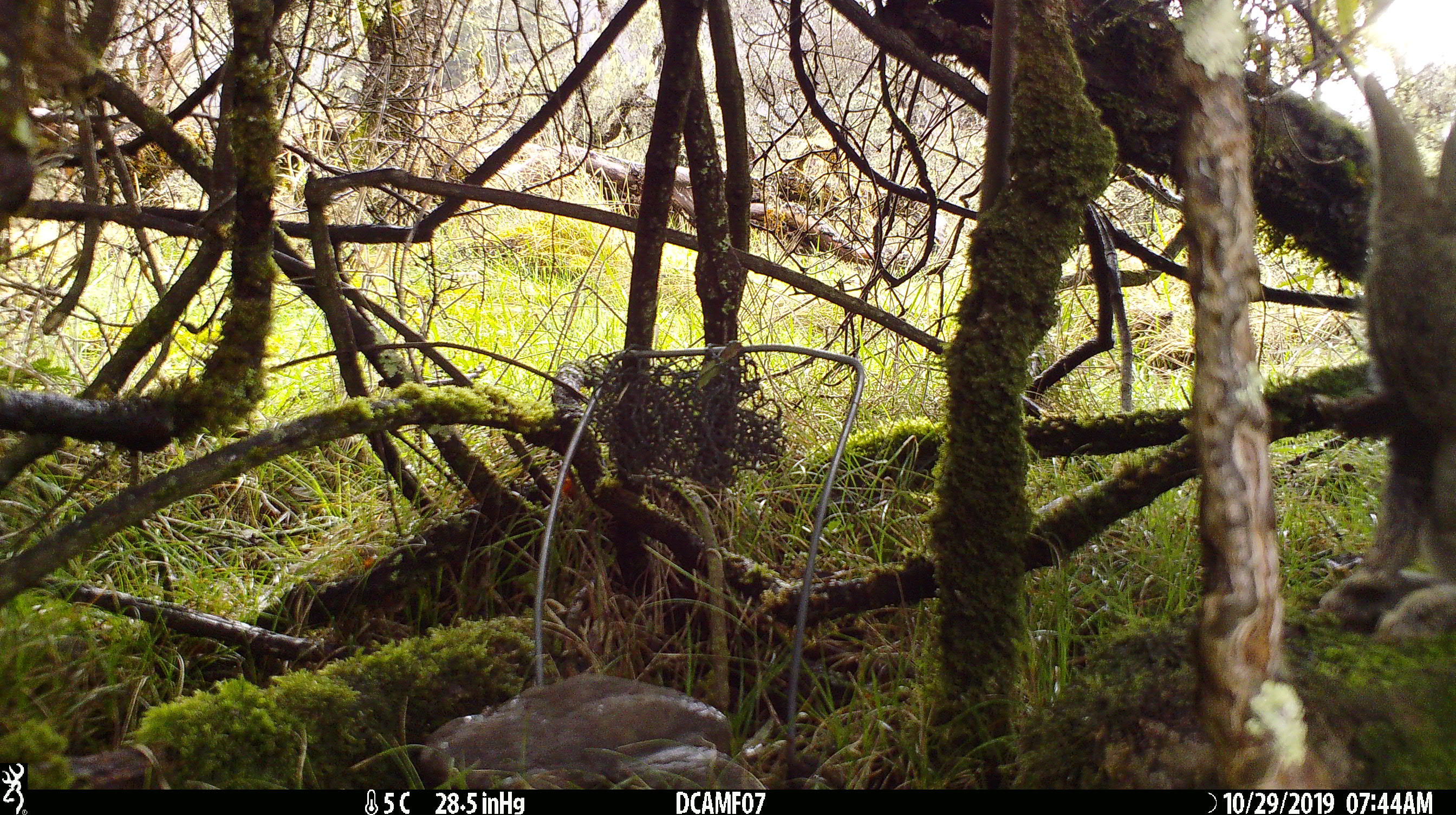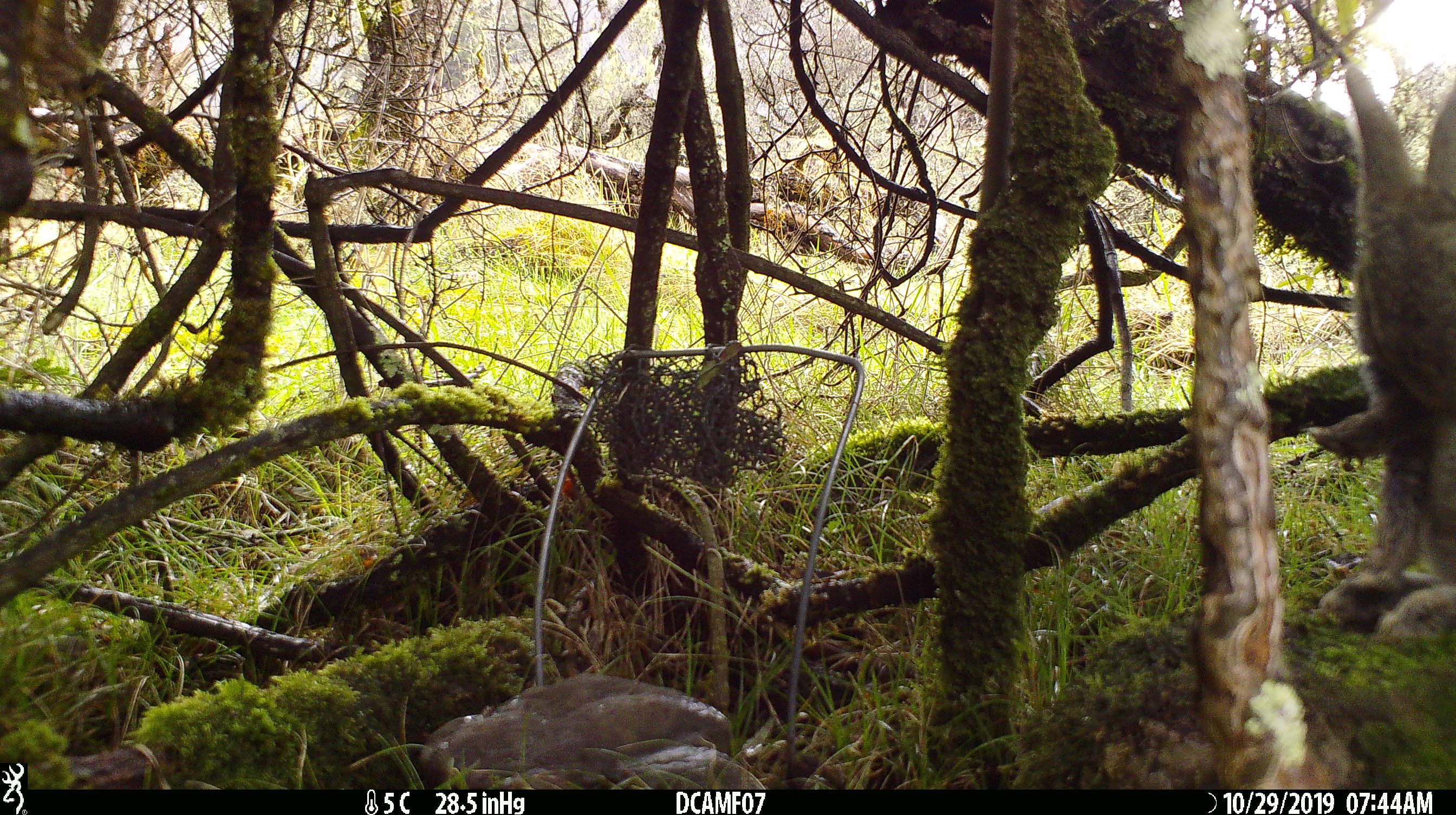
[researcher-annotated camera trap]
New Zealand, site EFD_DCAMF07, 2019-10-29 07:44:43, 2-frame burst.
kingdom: Animalia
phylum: Chordata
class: Mammalia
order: Lagomorpha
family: Leporidae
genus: Oryctolagus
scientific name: Oryctolagus cuniculus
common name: european rabbit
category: rabbit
Rabbit (european rabbit) (Oryctolagus cuniculus).